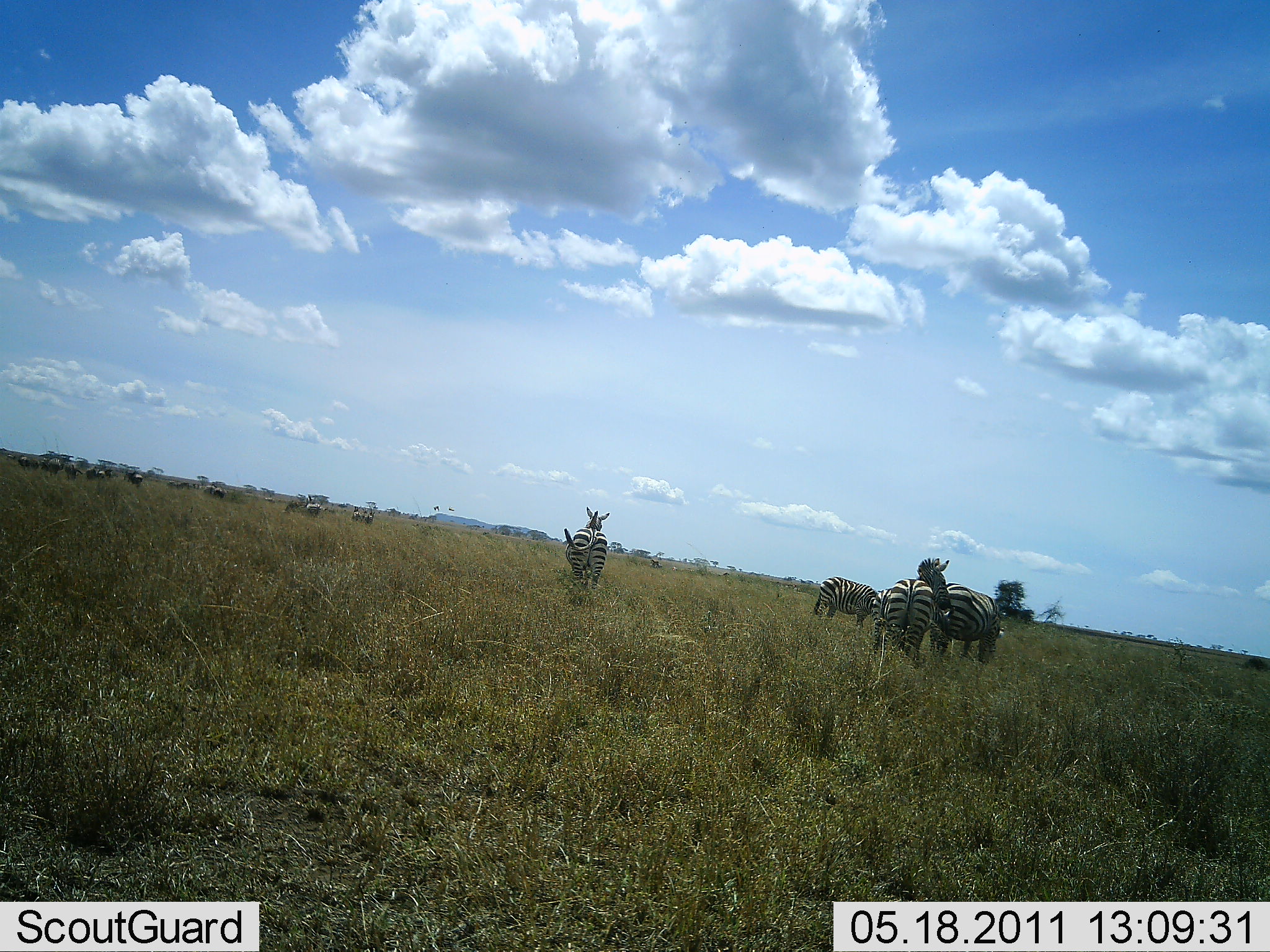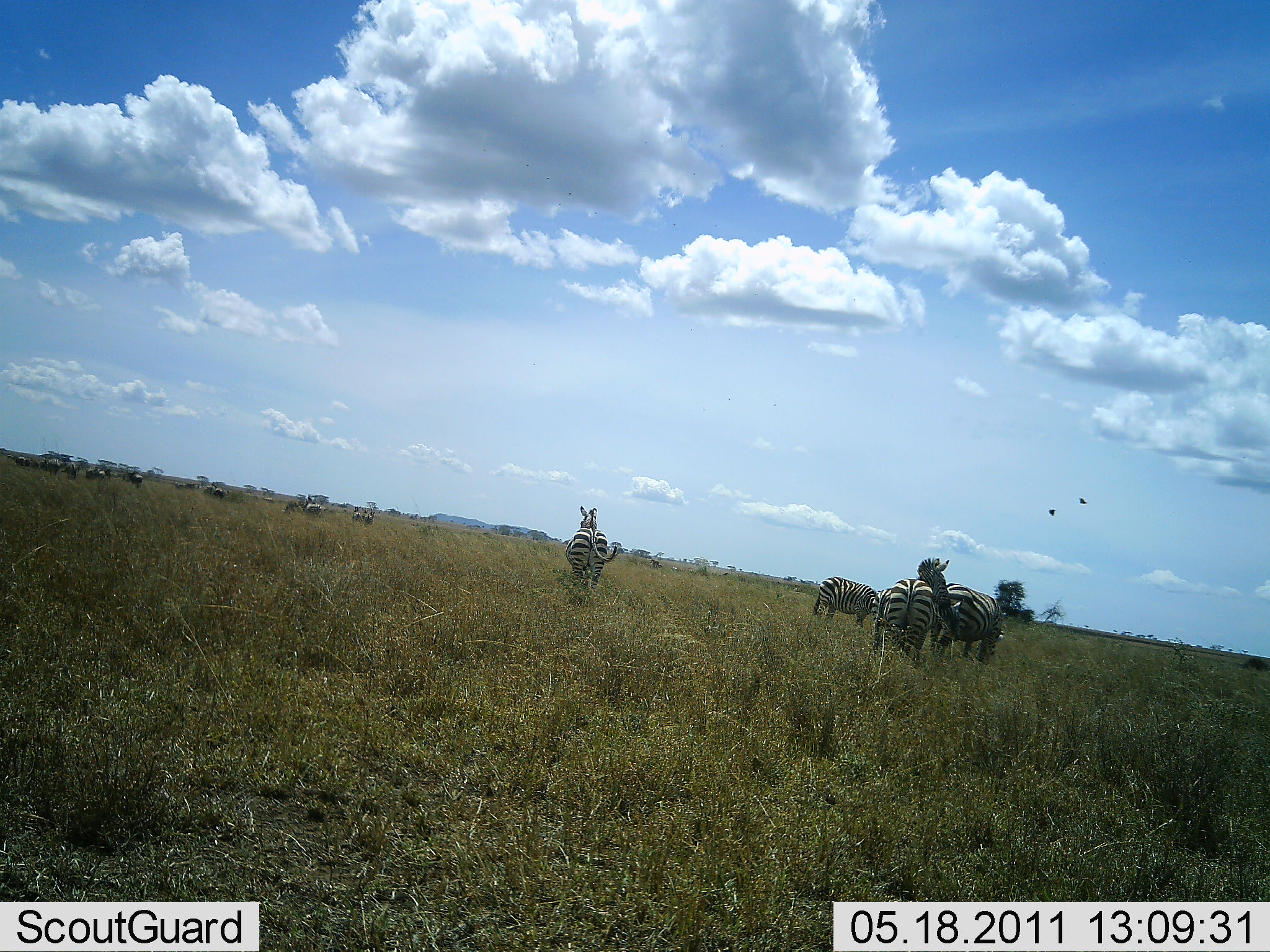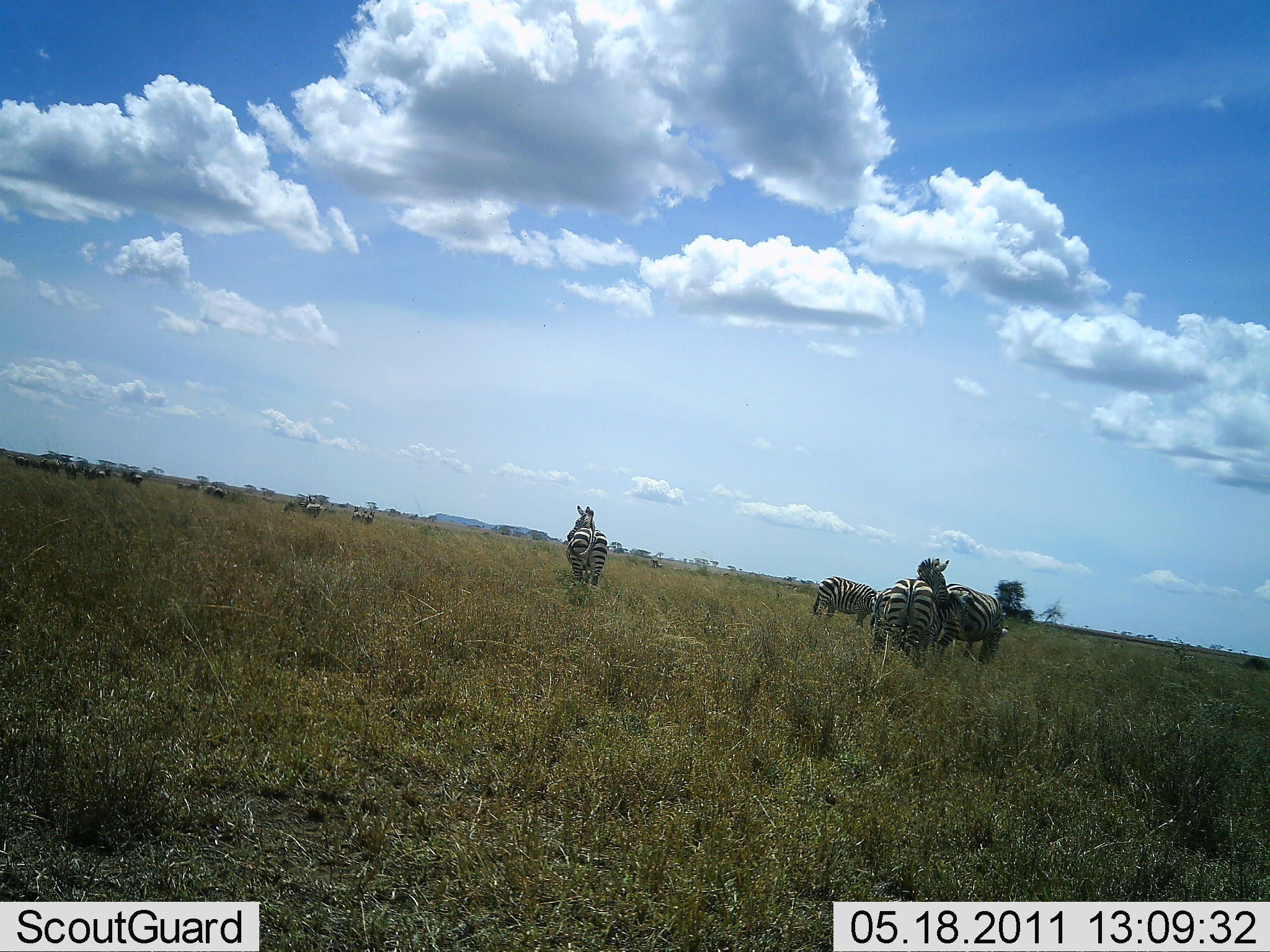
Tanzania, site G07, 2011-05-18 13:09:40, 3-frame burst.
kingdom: Animalia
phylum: Chordata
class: Mammalia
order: Perissodactyla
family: Equidae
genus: Equus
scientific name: Equus quagga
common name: plains zebra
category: zebra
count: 4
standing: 91%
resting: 0%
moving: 18%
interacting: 0%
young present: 0%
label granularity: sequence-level